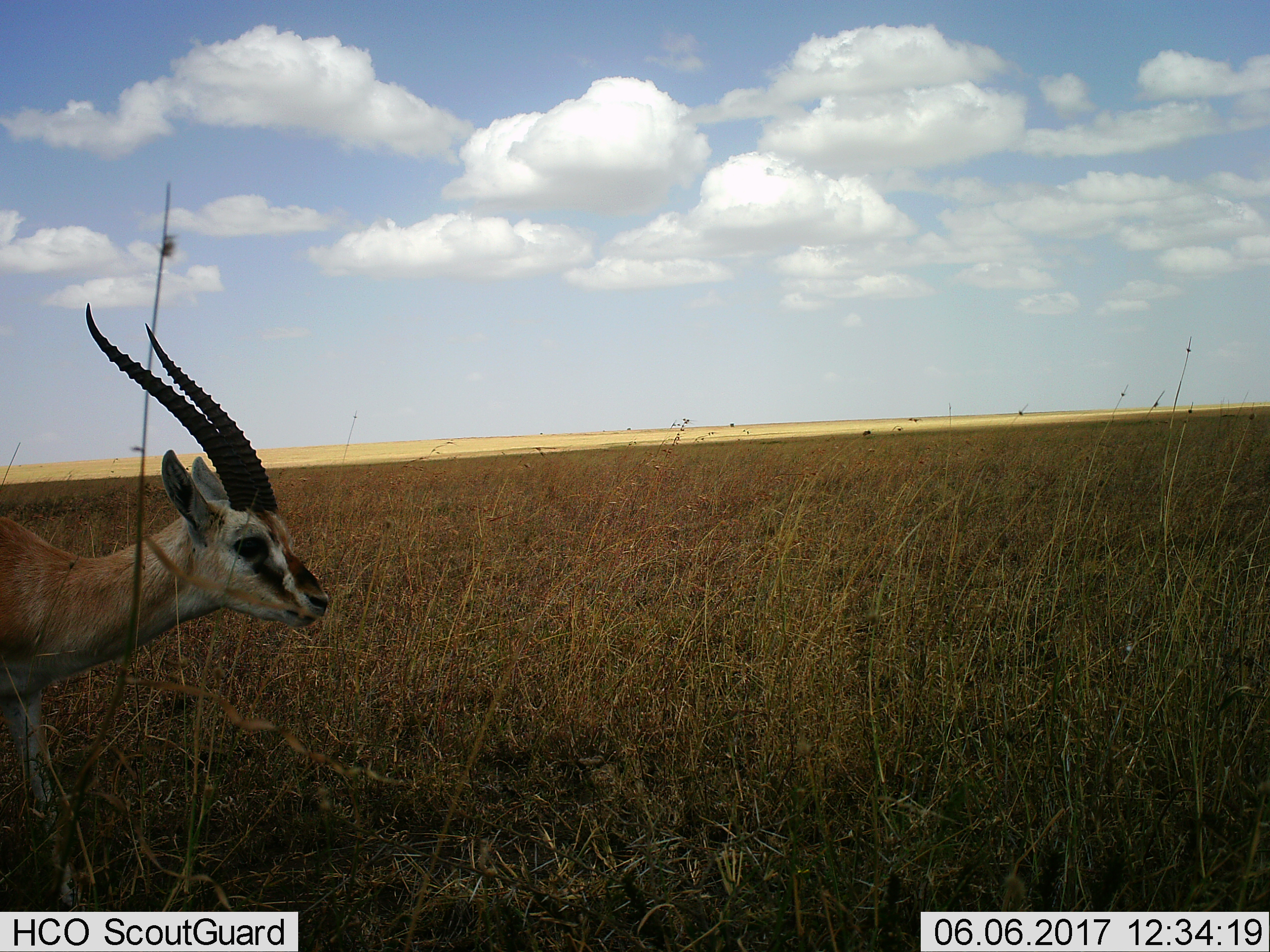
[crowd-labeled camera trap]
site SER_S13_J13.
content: unidentified animal